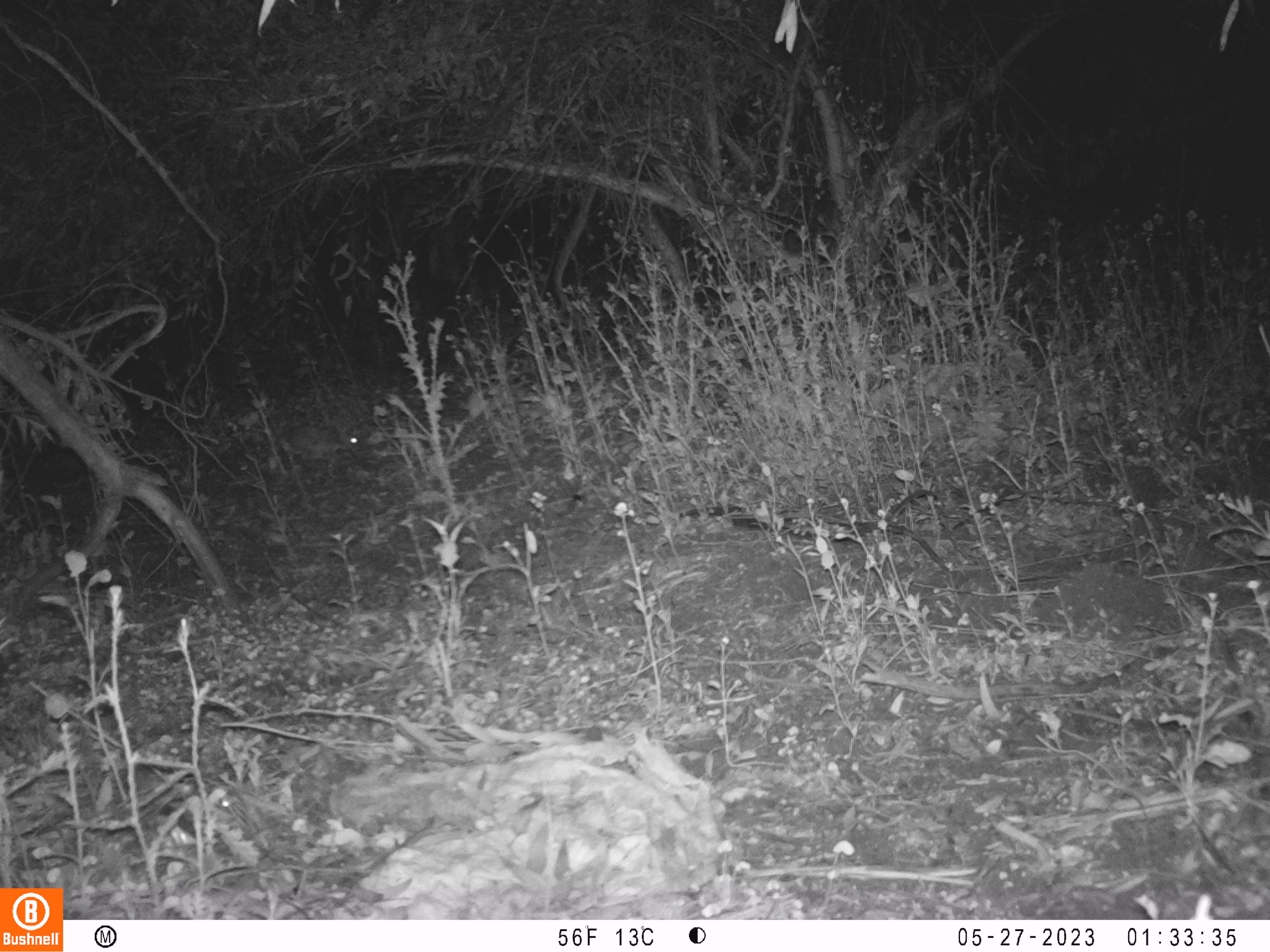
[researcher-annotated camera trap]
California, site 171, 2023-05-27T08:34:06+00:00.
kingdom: Animalia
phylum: Chordata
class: Mammalia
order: Lagomorpha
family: Leporidae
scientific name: Leporidae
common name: rabbit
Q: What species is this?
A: Rabbit (Leporidae).